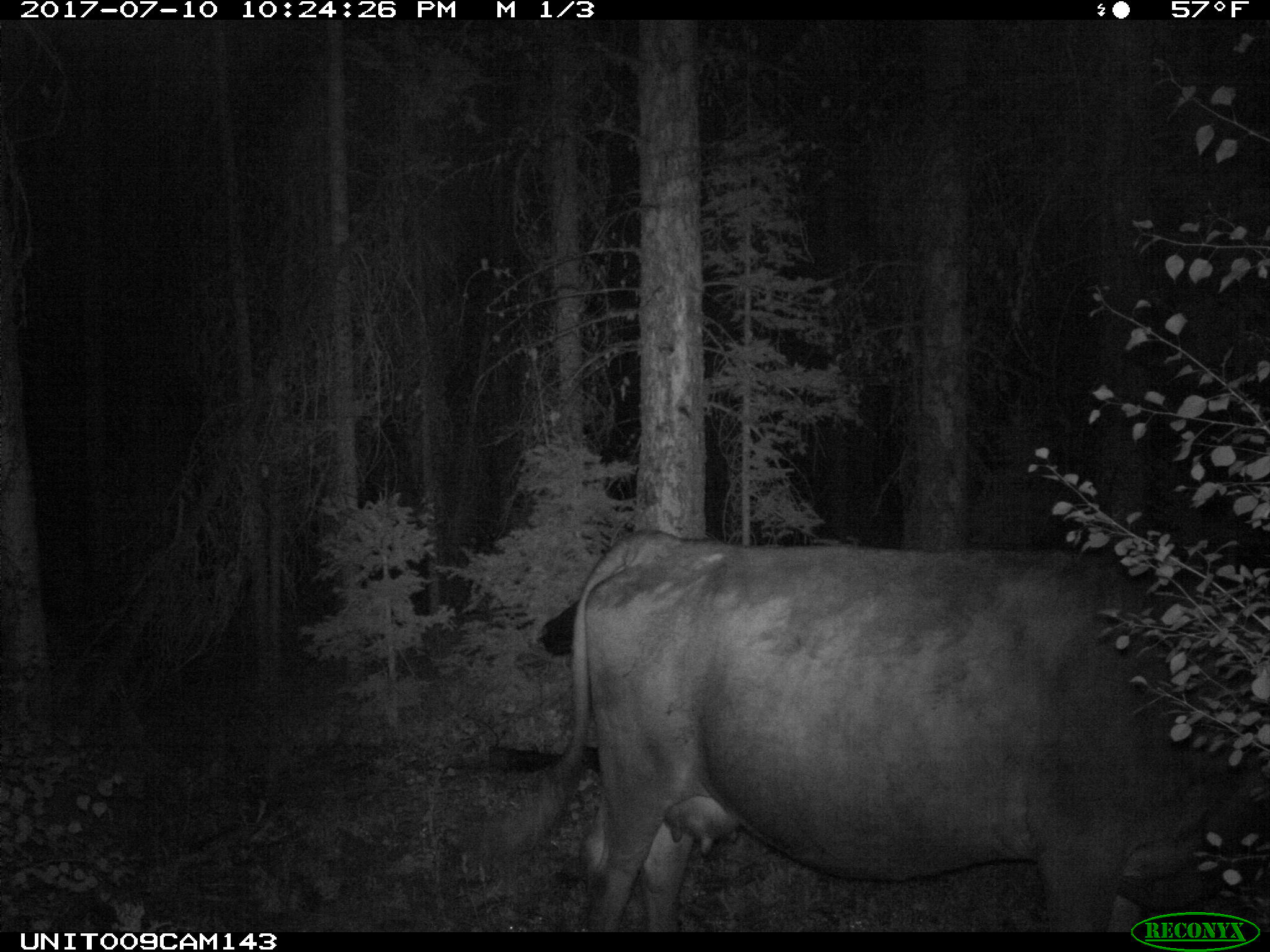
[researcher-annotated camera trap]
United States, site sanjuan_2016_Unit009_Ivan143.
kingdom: Animalia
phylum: Chordata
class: Mammalia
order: Artiodactyla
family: Bovidae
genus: Bos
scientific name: Bos taurus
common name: domestic cow